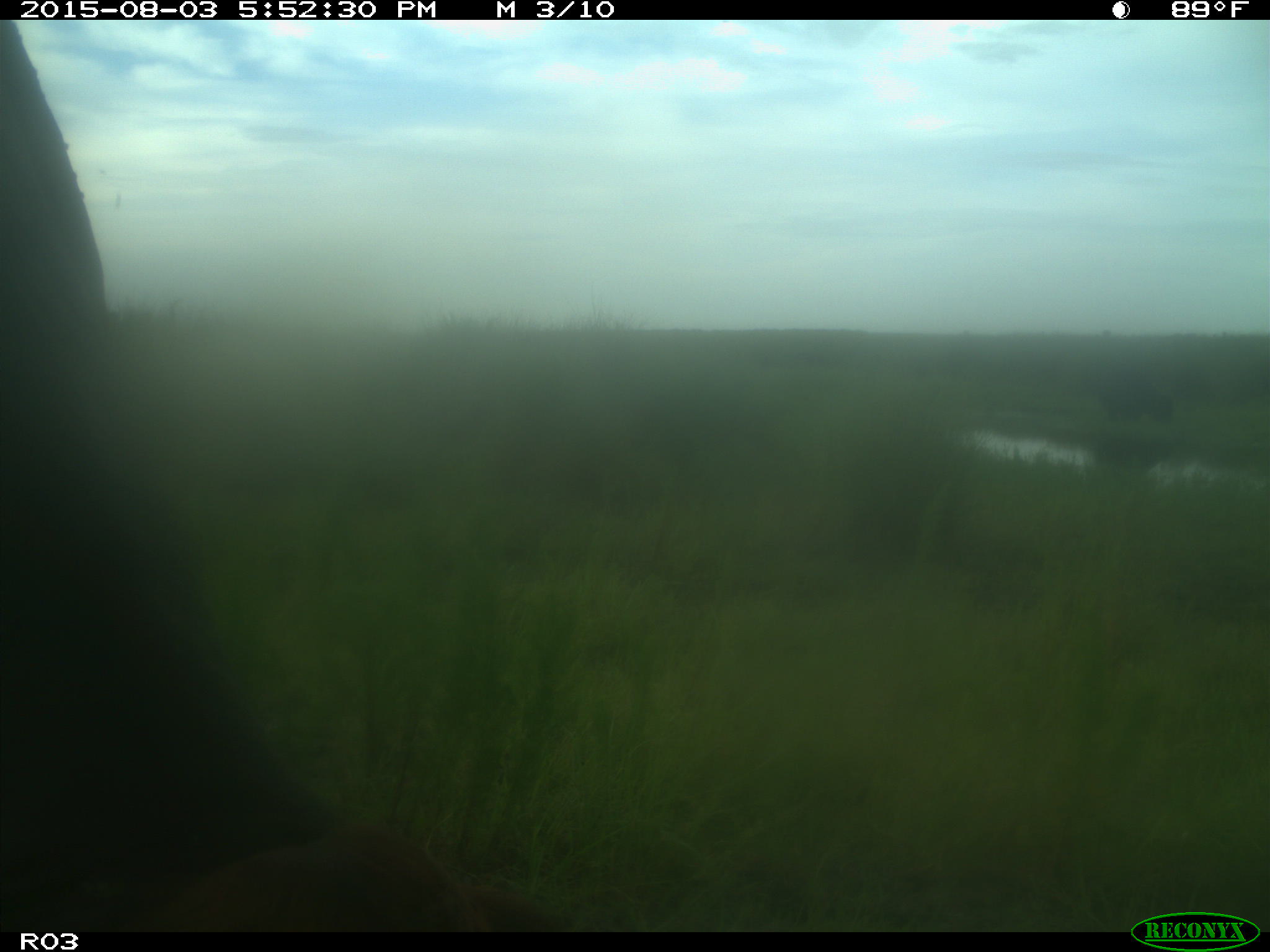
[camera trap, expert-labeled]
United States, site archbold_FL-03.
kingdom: Animalia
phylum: Chordata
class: Mammalia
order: Artiodactyla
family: Bovidae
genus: Bos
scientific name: Bos taurus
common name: domestic cow